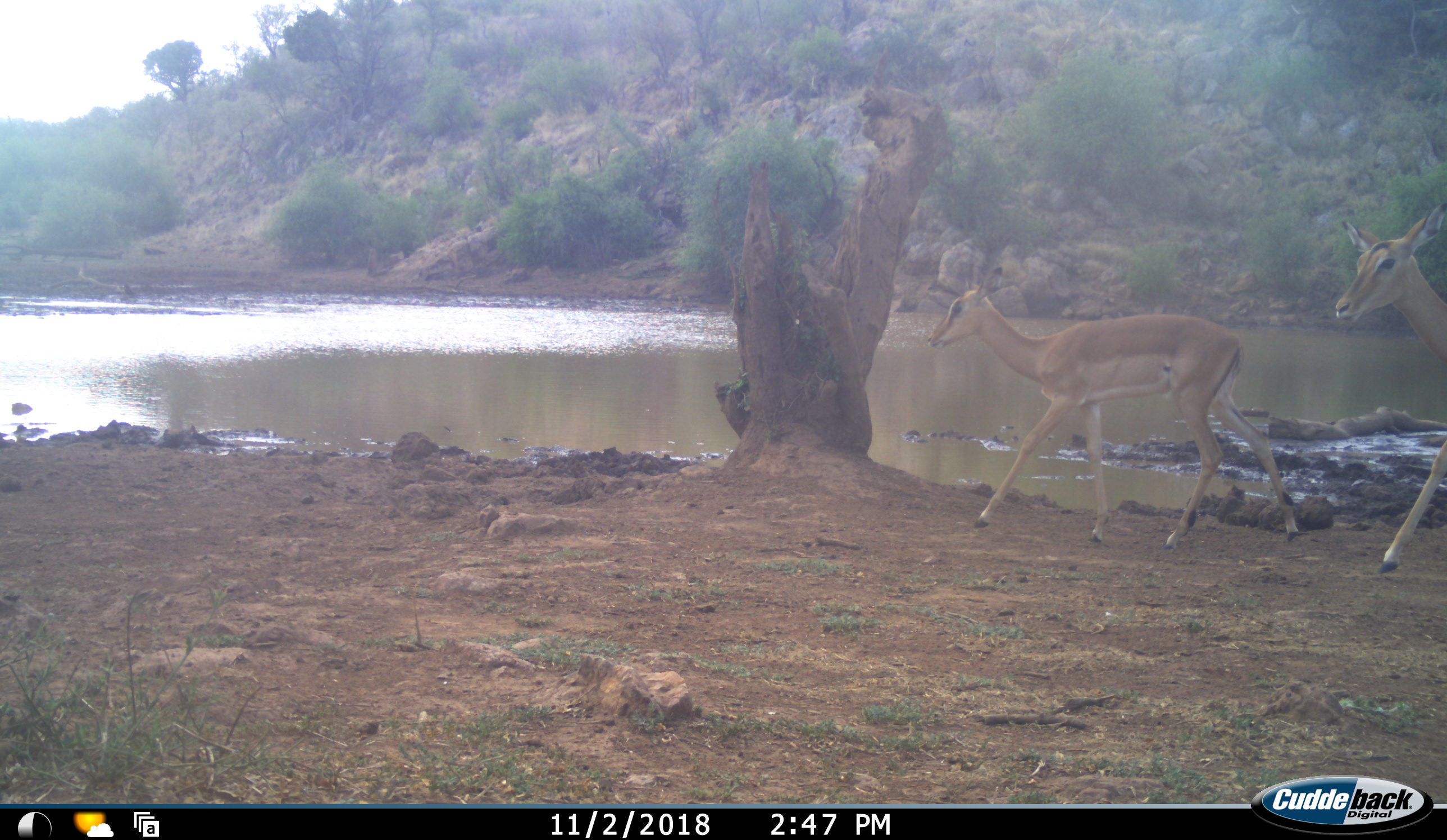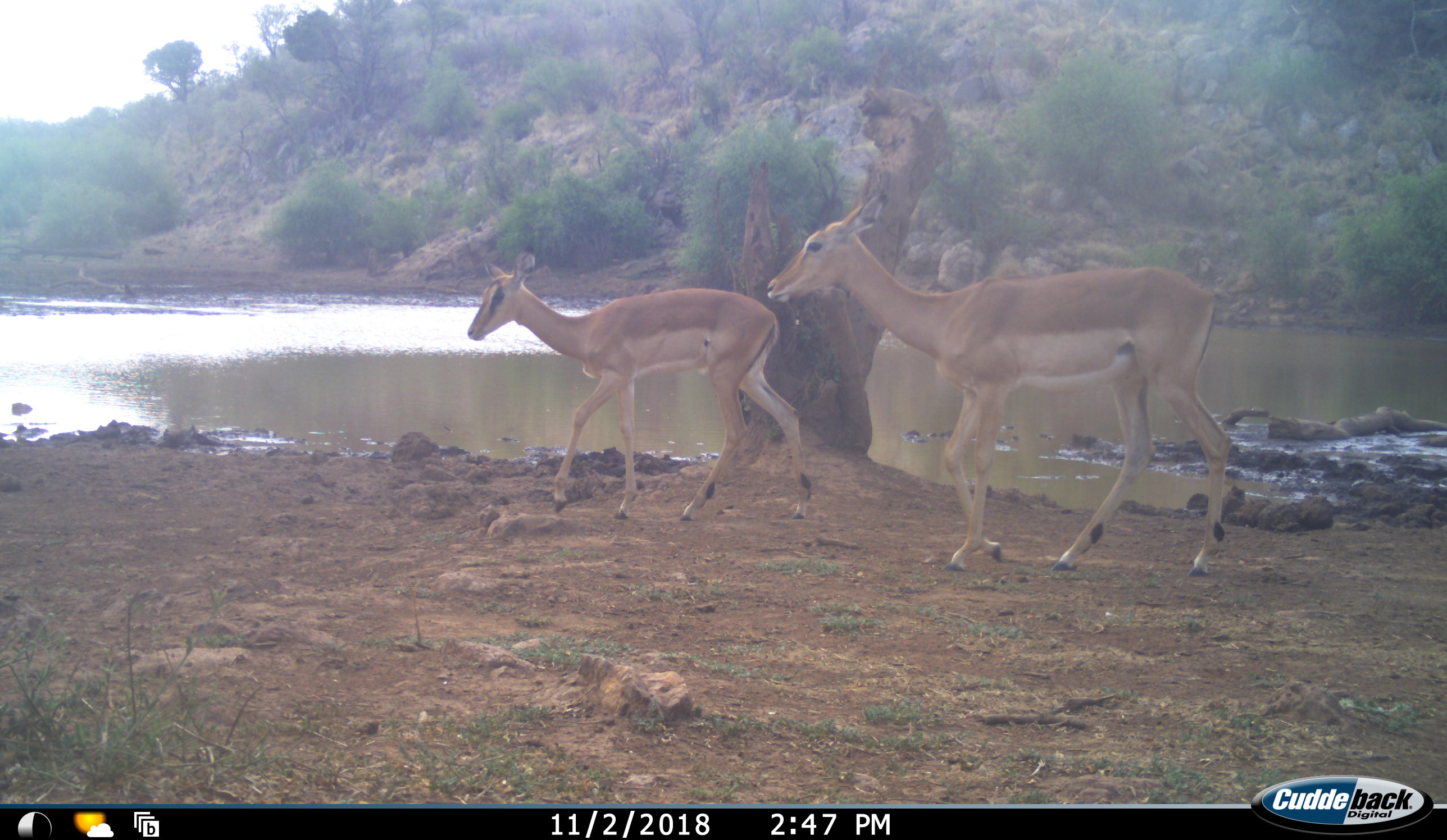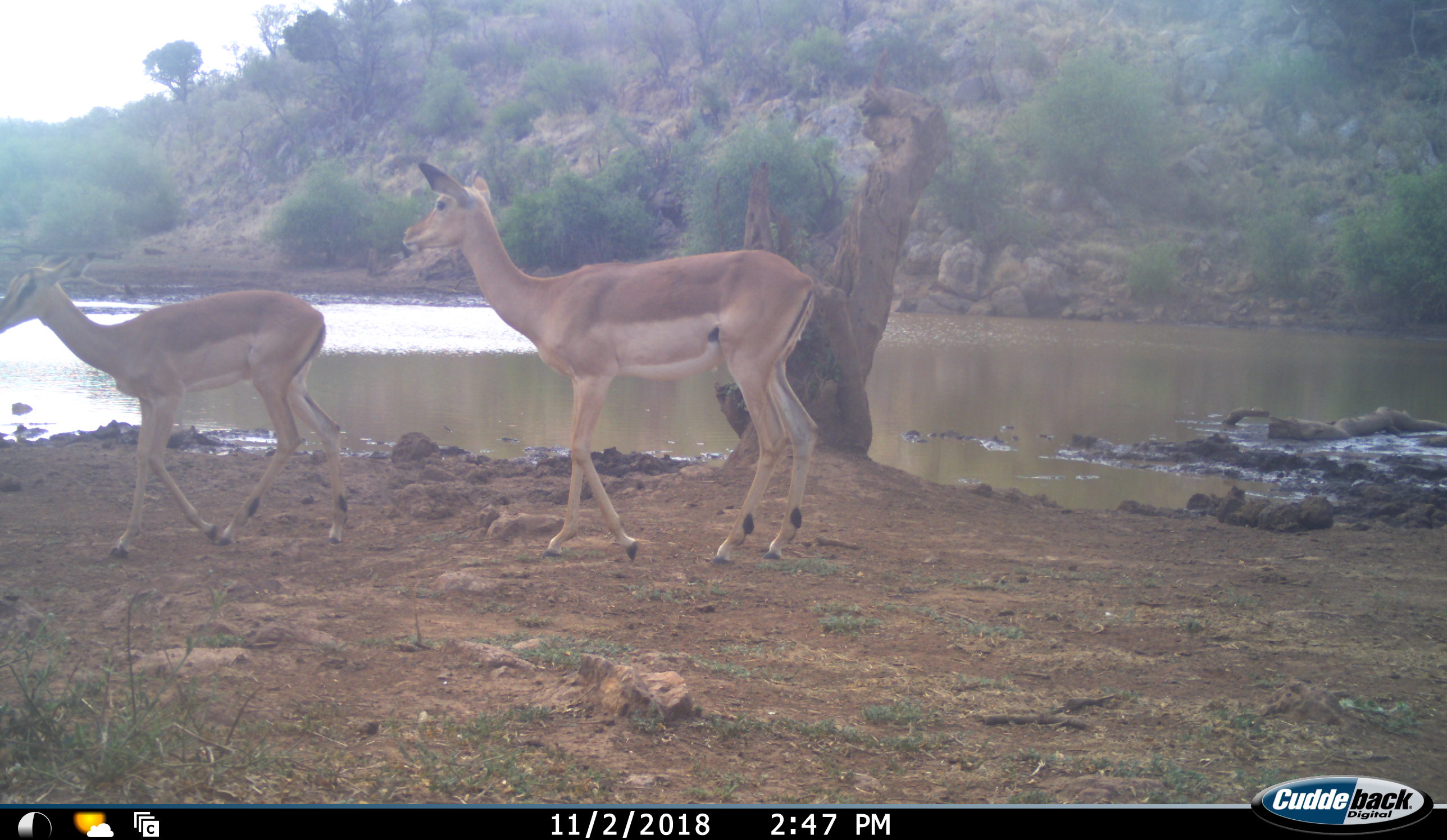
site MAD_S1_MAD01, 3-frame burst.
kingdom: Animalia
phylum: Chordata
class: Mammalia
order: Artiodactyla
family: Bovidae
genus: Aepyceros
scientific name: Aepyceros melampus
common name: impala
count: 2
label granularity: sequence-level